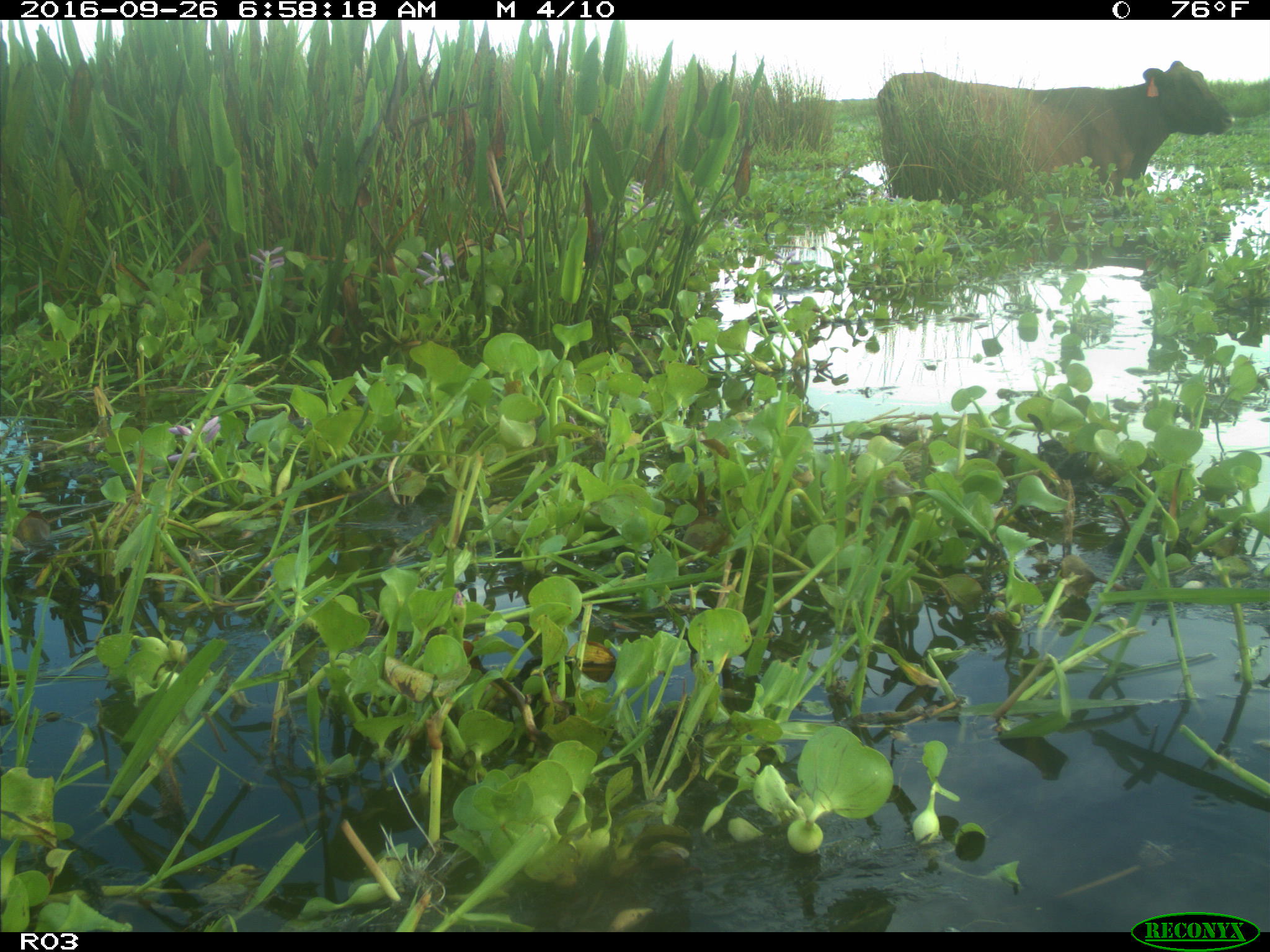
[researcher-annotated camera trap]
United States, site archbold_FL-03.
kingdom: Animalia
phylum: Chordata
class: Mammalia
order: Artiodactyla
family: Bovidae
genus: Bos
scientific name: Bos taurus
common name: domestic cow